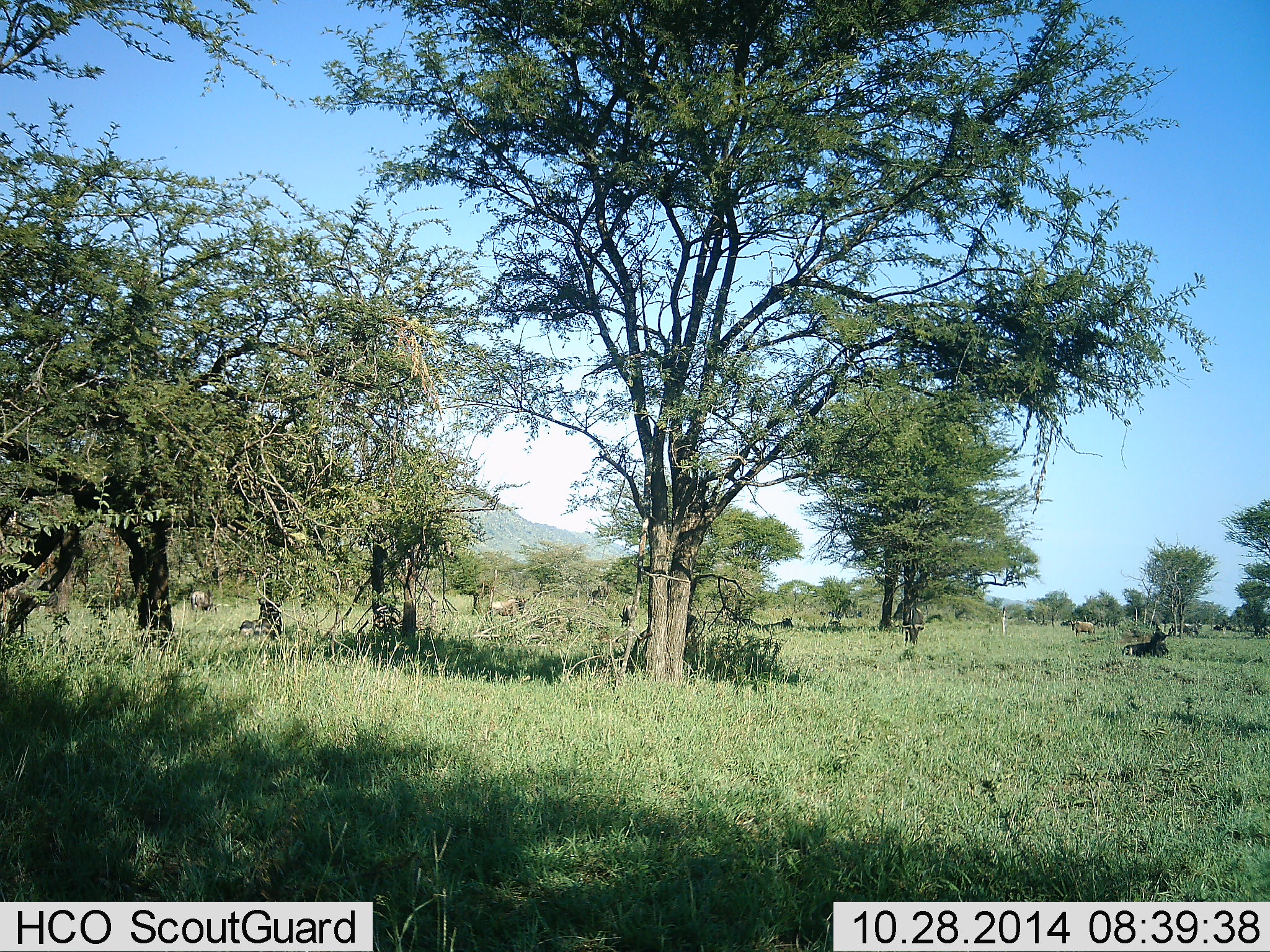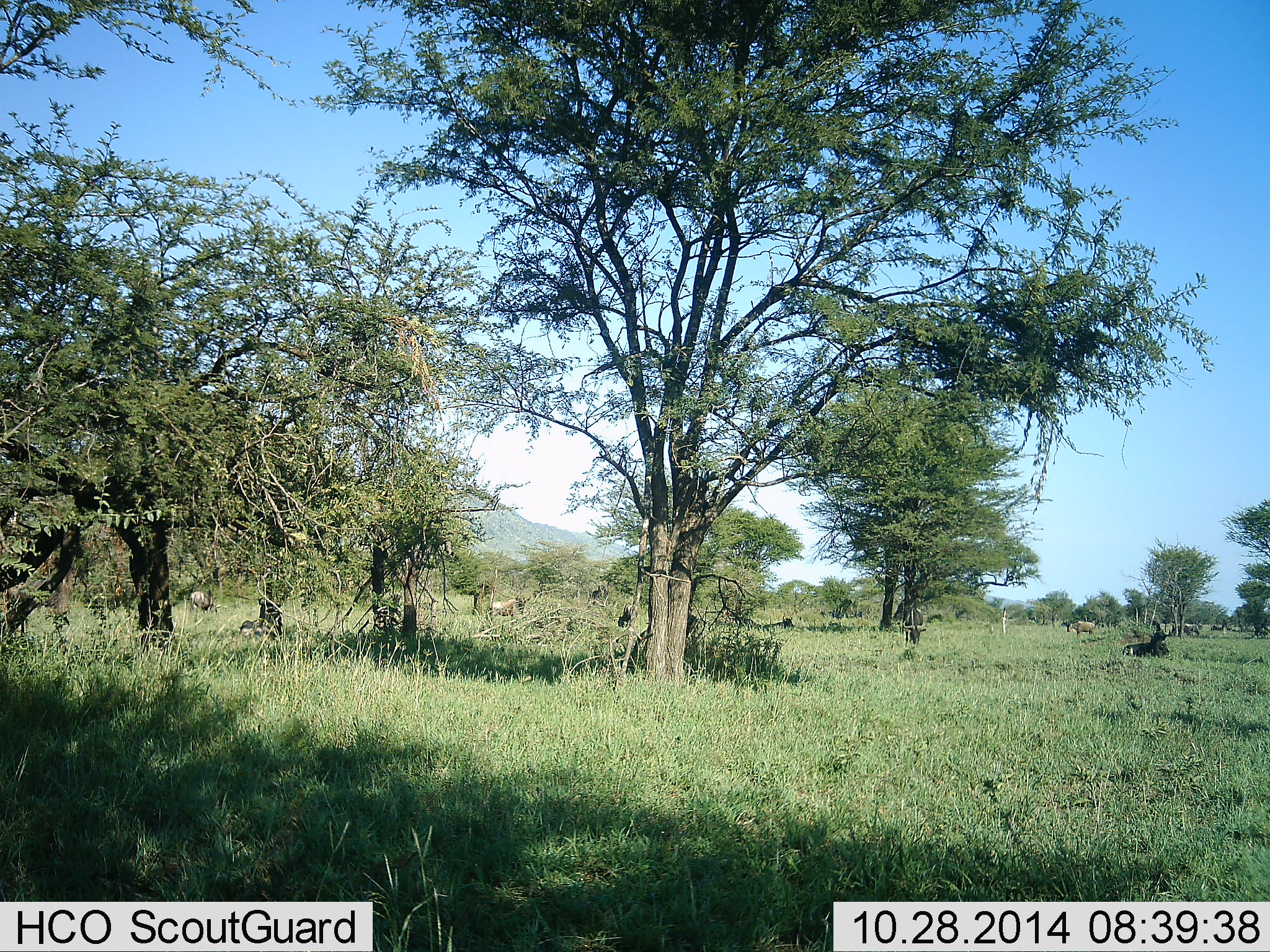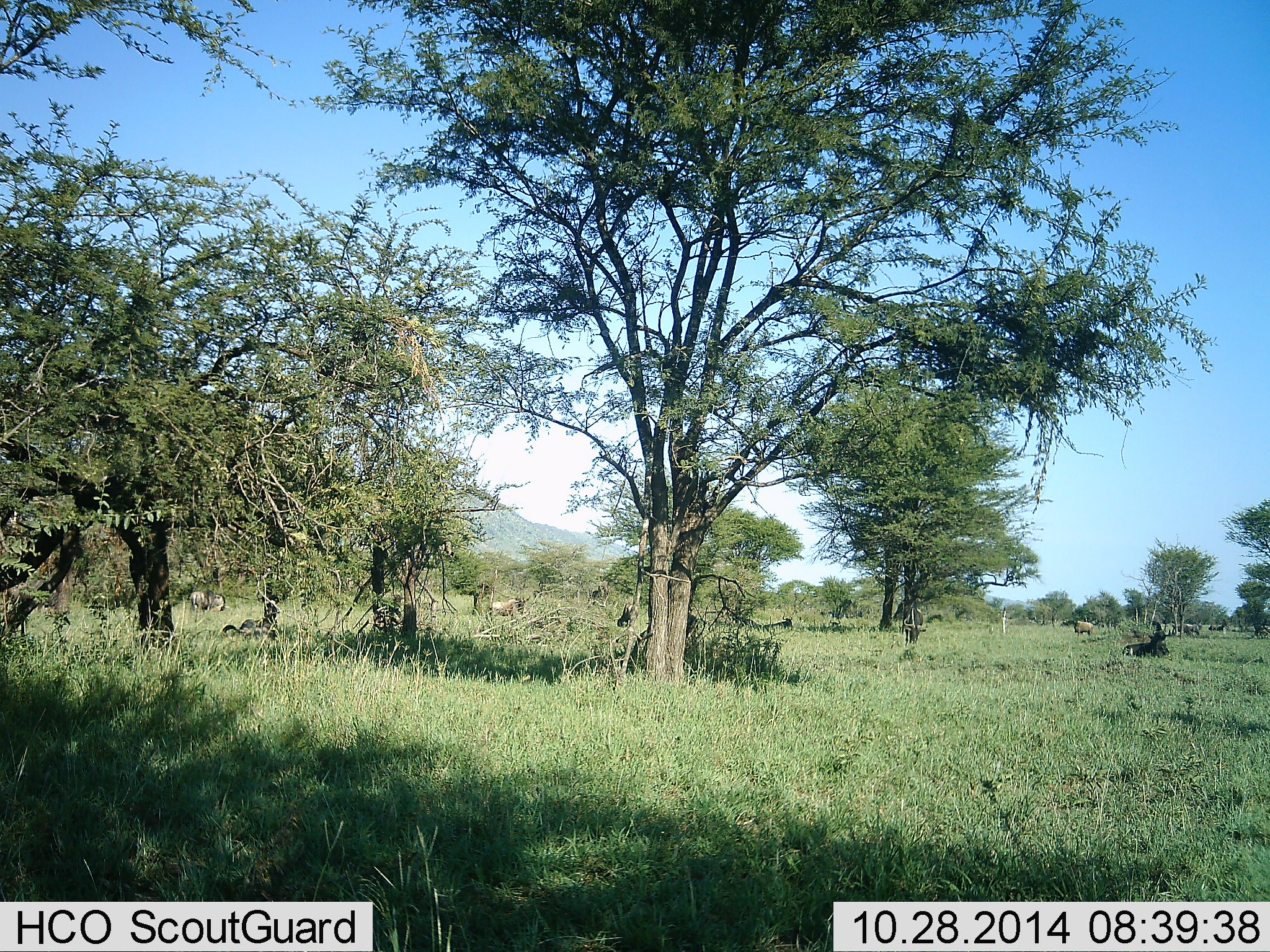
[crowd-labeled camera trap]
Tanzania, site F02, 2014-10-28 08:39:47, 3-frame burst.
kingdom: Animalia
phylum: Chordata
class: Mammalia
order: Artiodactyla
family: Bovidae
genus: Connochaetes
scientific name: Connochaetes taurinus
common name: blue wildebeest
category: wildebeest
Wildebeest (blue wildebeest) (Connochaetes taurinus), count 7. Behavior (volunteer vote fractions): standing 36%, resting 36%, moving 0%, interacting 0%. Young present (vote fraction): 0%. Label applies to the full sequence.